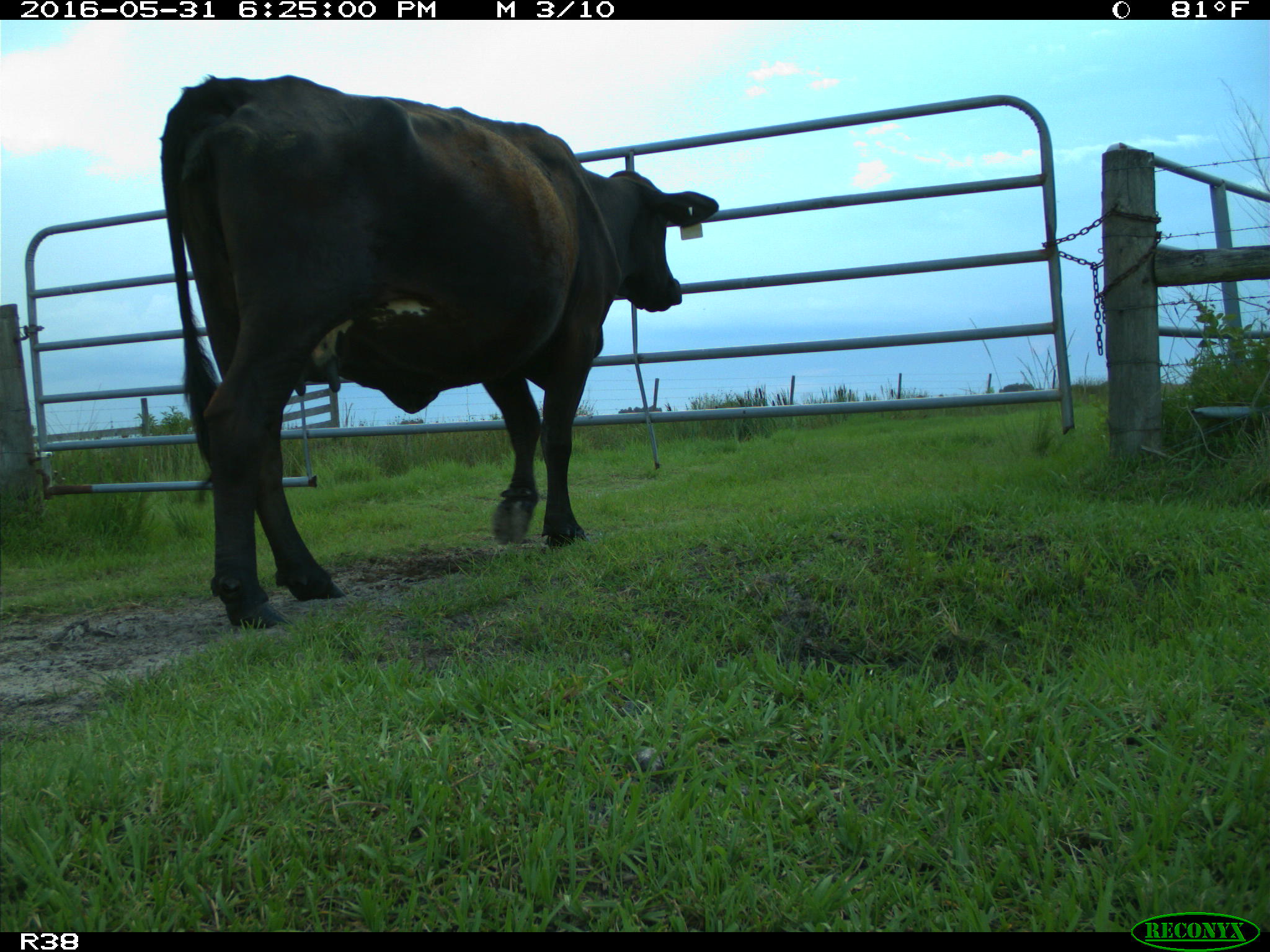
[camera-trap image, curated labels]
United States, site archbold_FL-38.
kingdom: Animalia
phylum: Chordata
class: Mammalia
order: Artiodactyla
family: Bovidae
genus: Bos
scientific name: Bos taurus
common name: domestic cow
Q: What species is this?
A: Bos taurus (domestic cow).